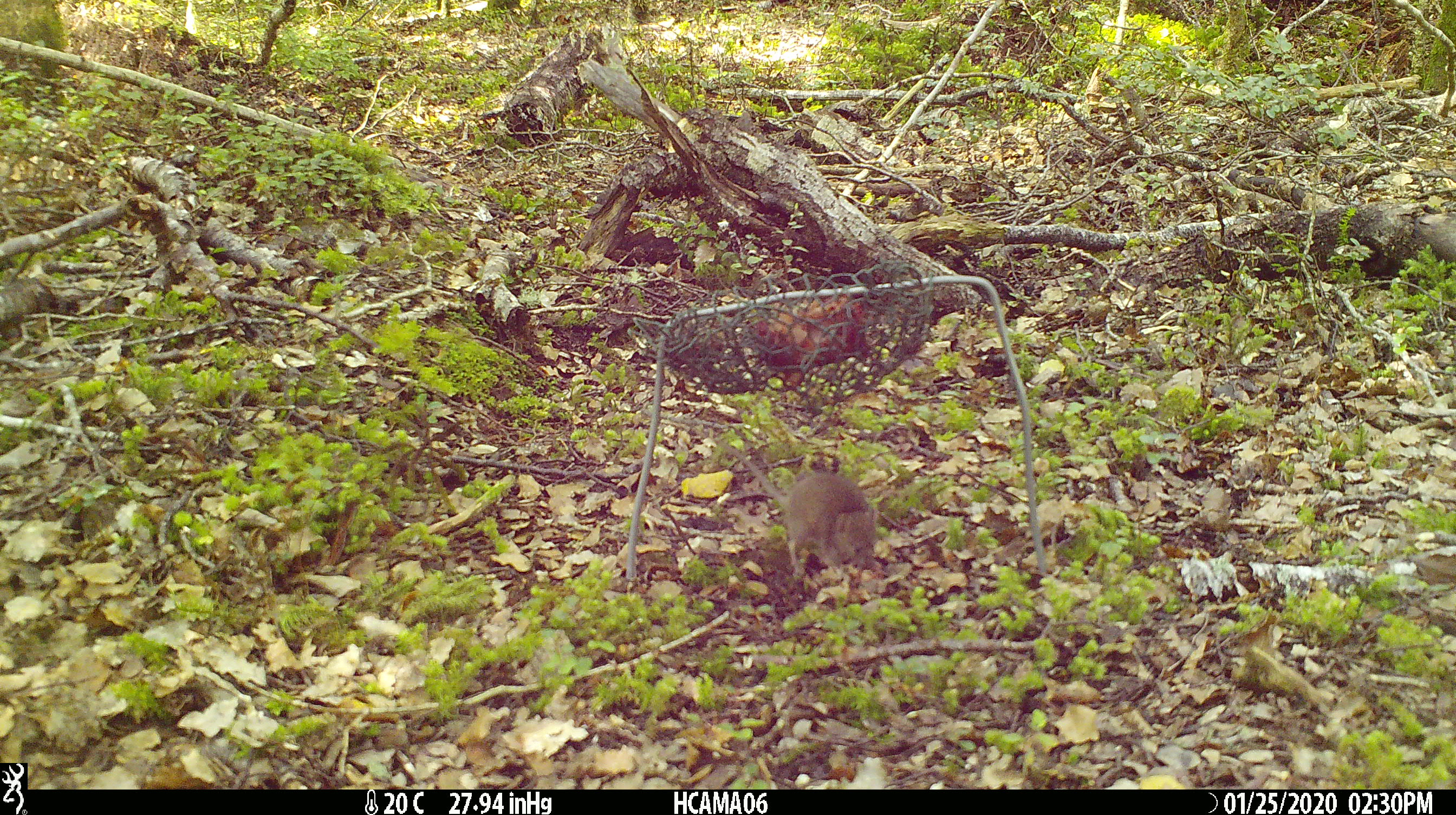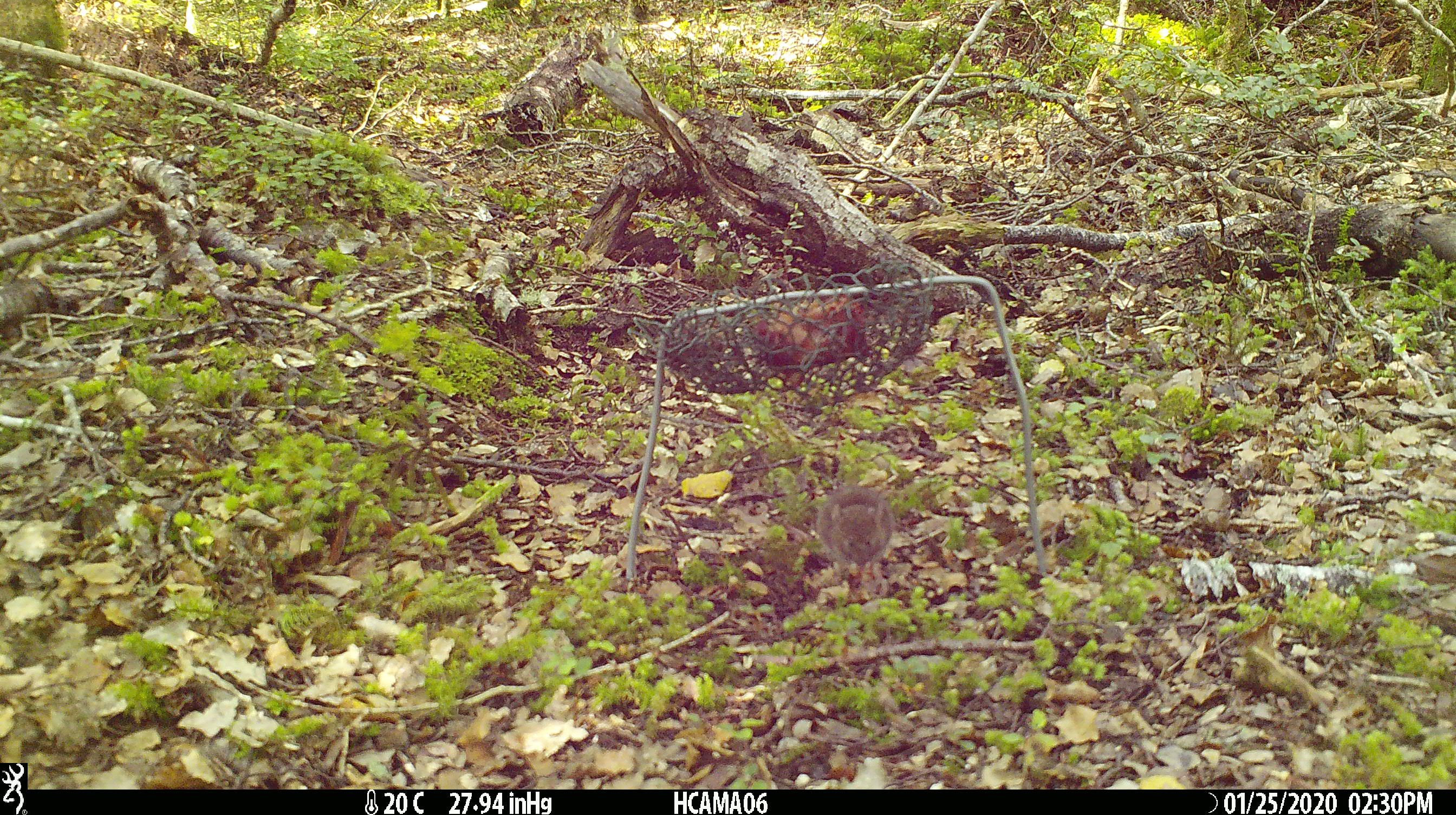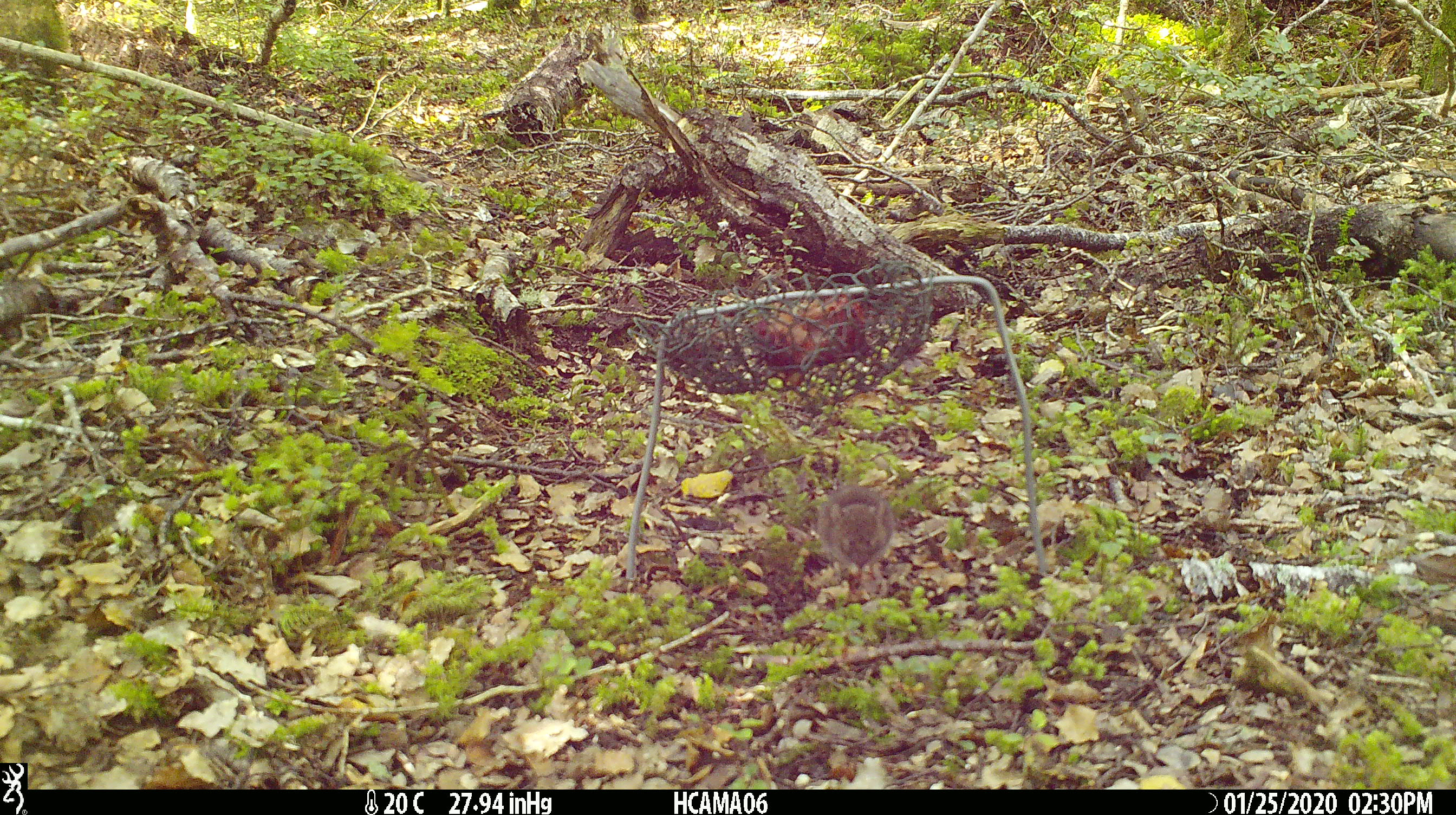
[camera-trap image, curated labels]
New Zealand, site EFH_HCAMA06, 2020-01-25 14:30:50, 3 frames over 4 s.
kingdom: Animalia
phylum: Chordata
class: Mammalia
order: Rodentia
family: Muridae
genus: Mus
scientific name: Mus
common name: mouse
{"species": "mouse (Mus)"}